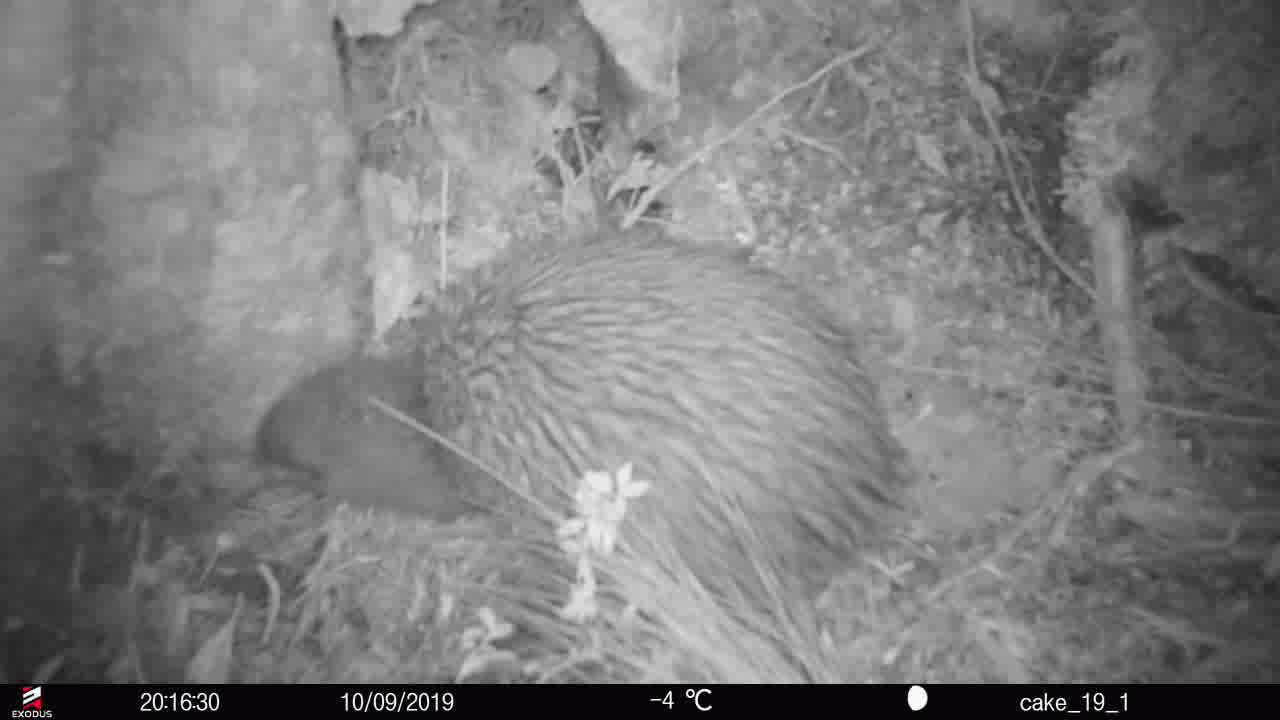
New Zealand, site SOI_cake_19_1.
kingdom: Animalia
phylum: Chordata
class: Aves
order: Apterygiformes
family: Apterygidae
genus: Apteryx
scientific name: Apteryx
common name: kiwi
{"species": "kiwi (Apteryx)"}